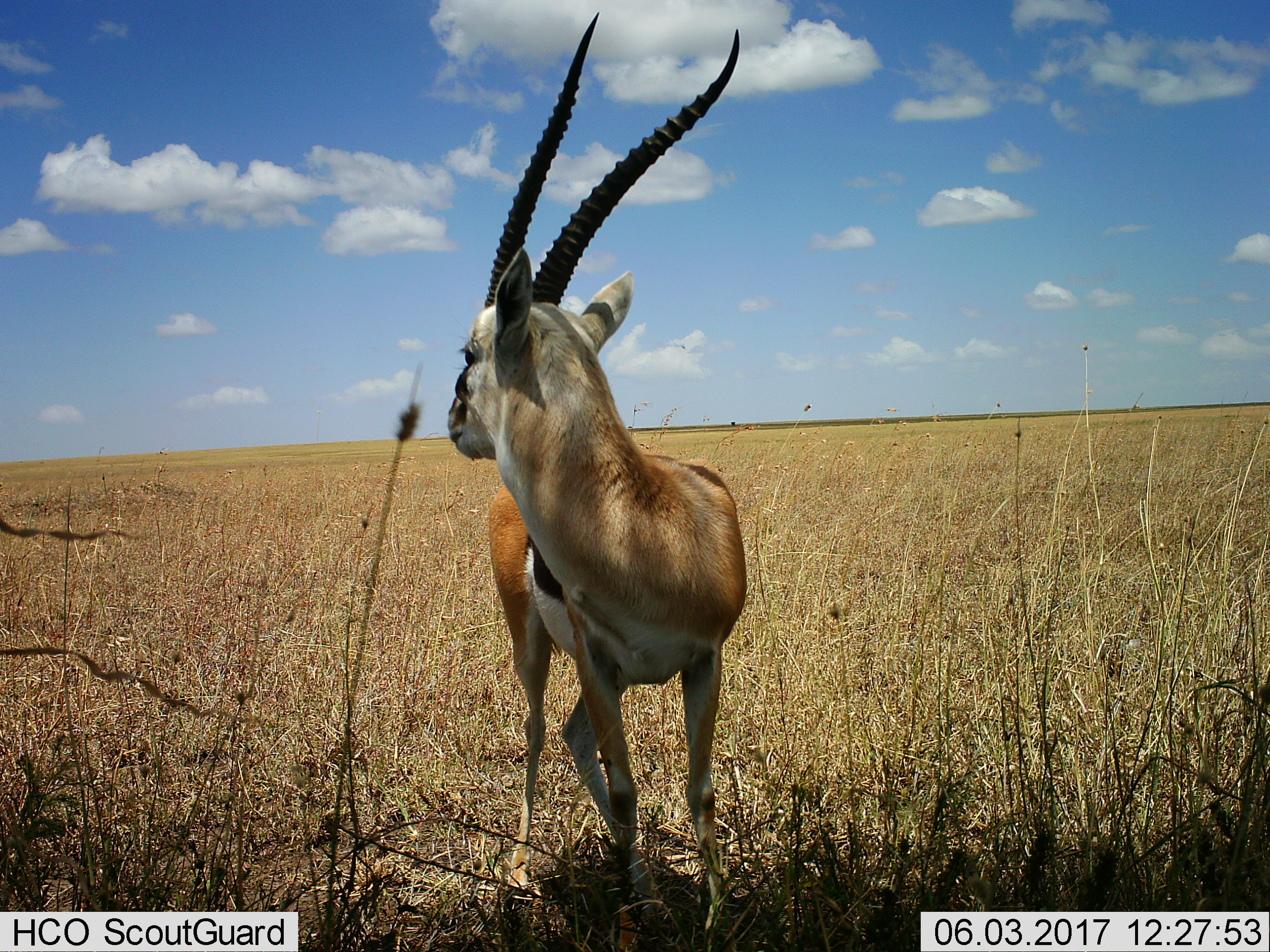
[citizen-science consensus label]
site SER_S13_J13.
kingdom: Animalia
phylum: Chordata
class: Mammalia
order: Artiodactyla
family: Bovidae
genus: Eudorcas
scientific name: Eudorcas thomsonii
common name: thomson's gazelle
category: gazellethomsons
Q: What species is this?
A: Gazellethomsons (thomson's gazelle) (Eudorcas thomsonii).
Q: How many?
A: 1.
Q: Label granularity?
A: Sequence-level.